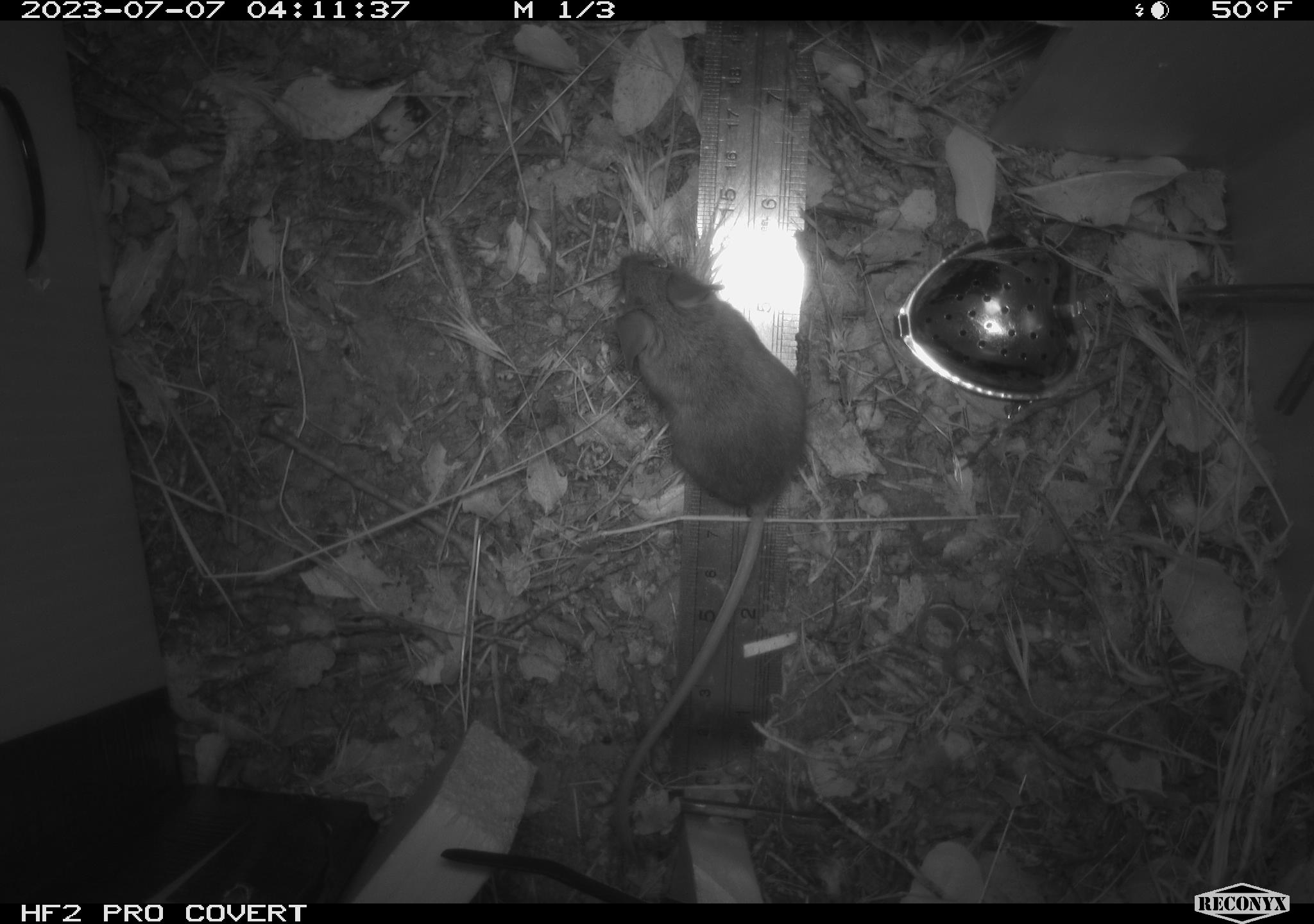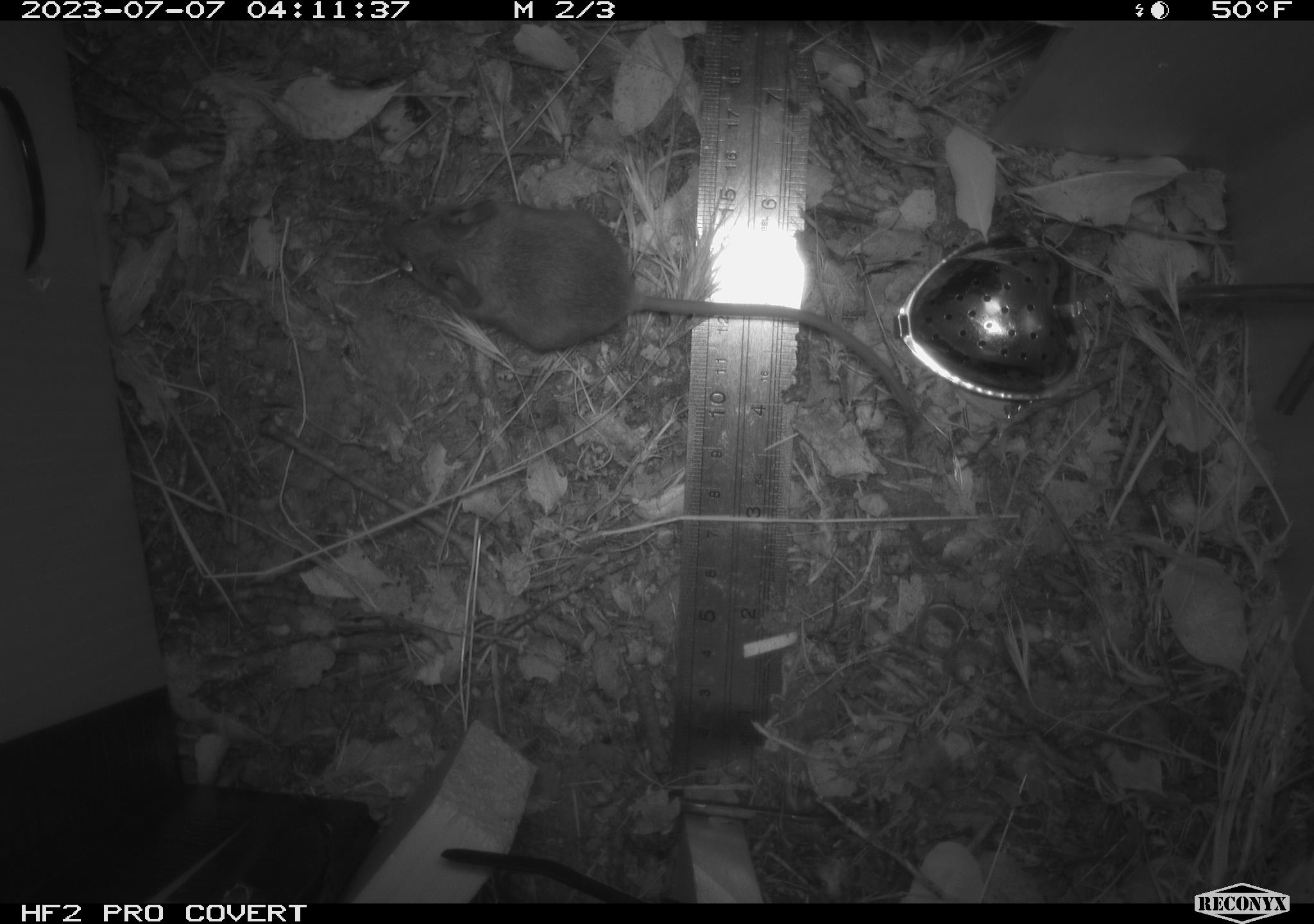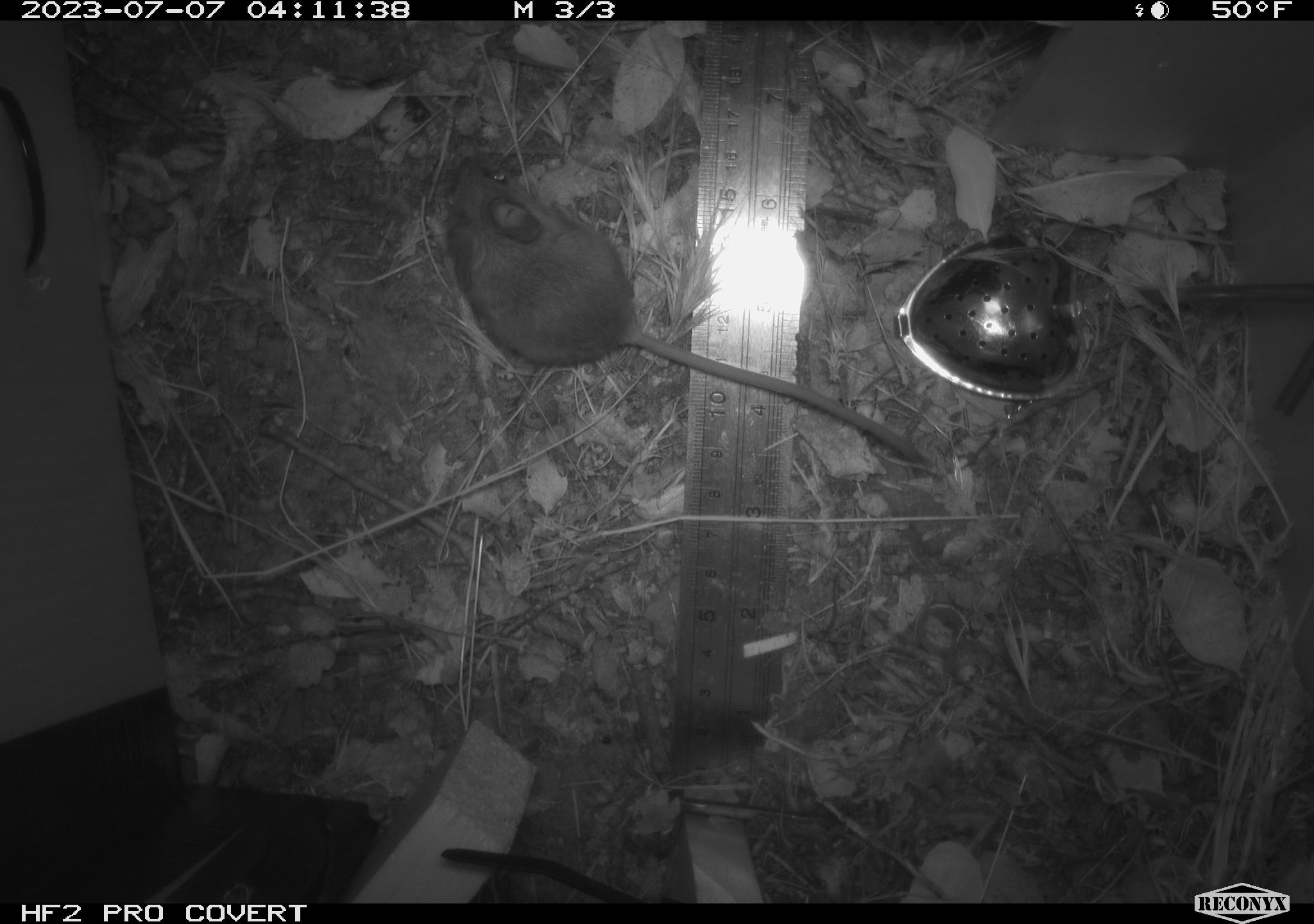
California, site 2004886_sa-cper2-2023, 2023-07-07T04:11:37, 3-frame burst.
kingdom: Animalia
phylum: Chordata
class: Mammalia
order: Rodentia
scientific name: Rodentia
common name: mouse species